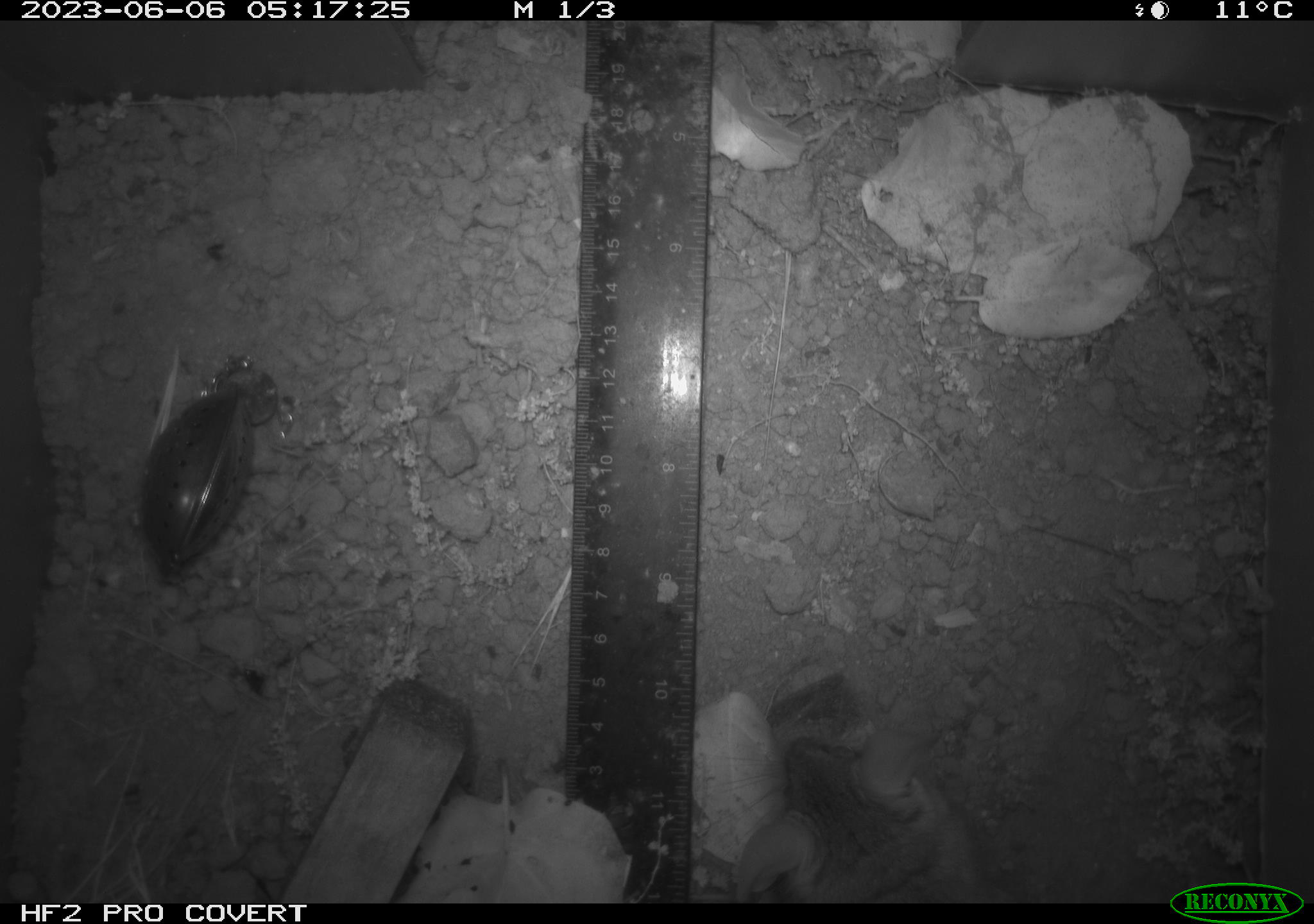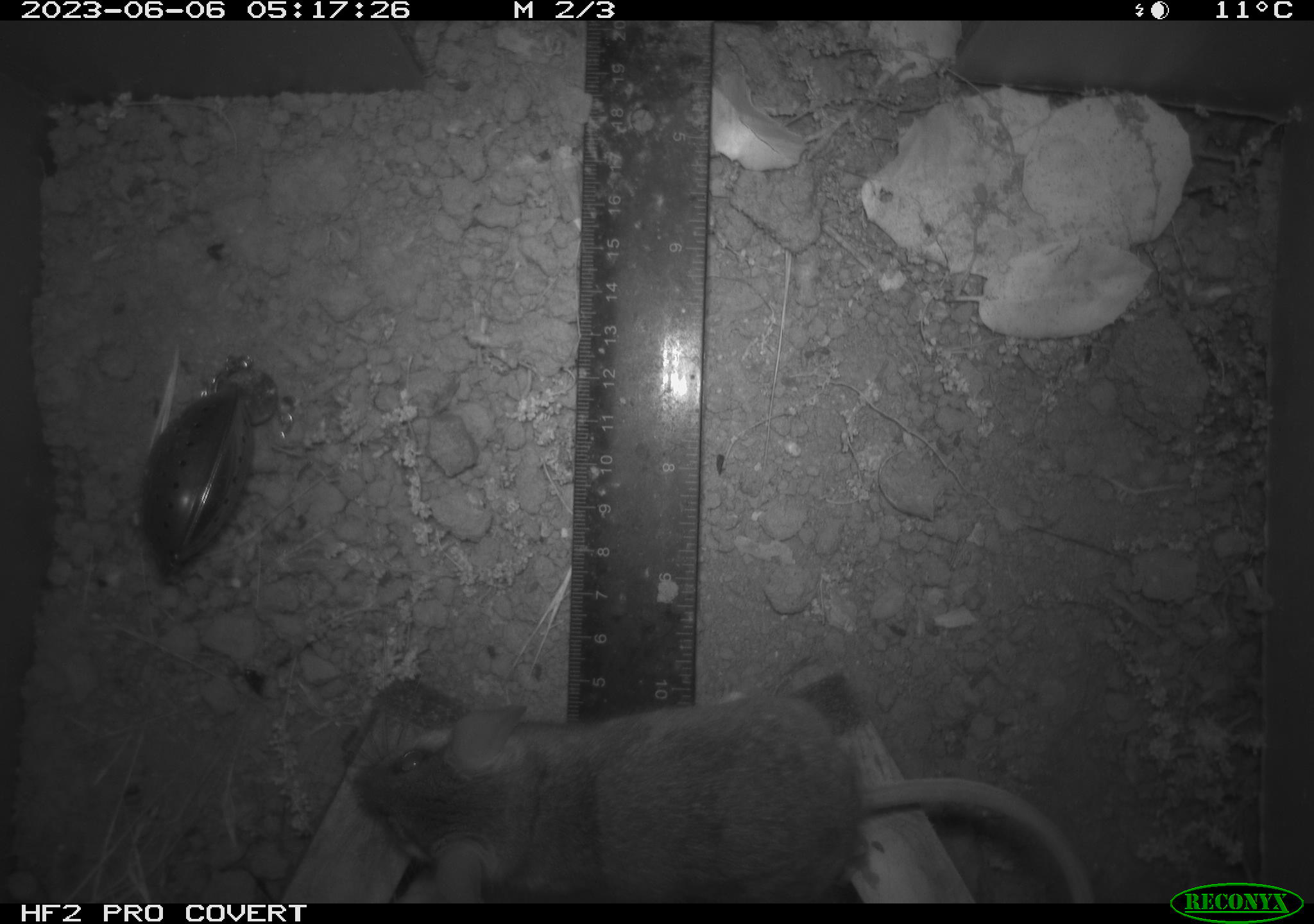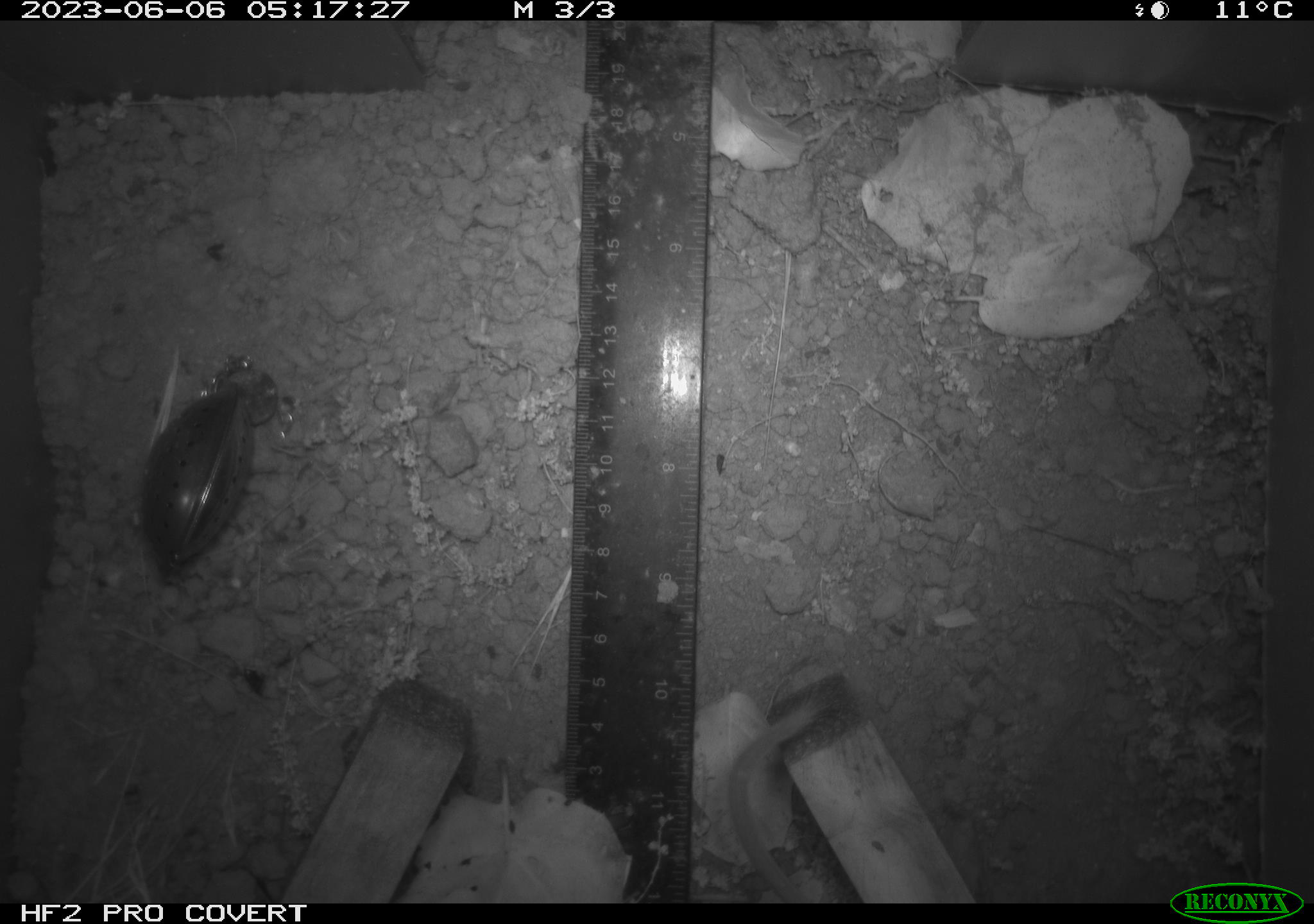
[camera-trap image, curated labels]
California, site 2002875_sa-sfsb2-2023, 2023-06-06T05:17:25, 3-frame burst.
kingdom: Animalia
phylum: Chordata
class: Mammalia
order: Rodentia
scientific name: Rodentia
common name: mouse species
Mouse species (Rodentia).